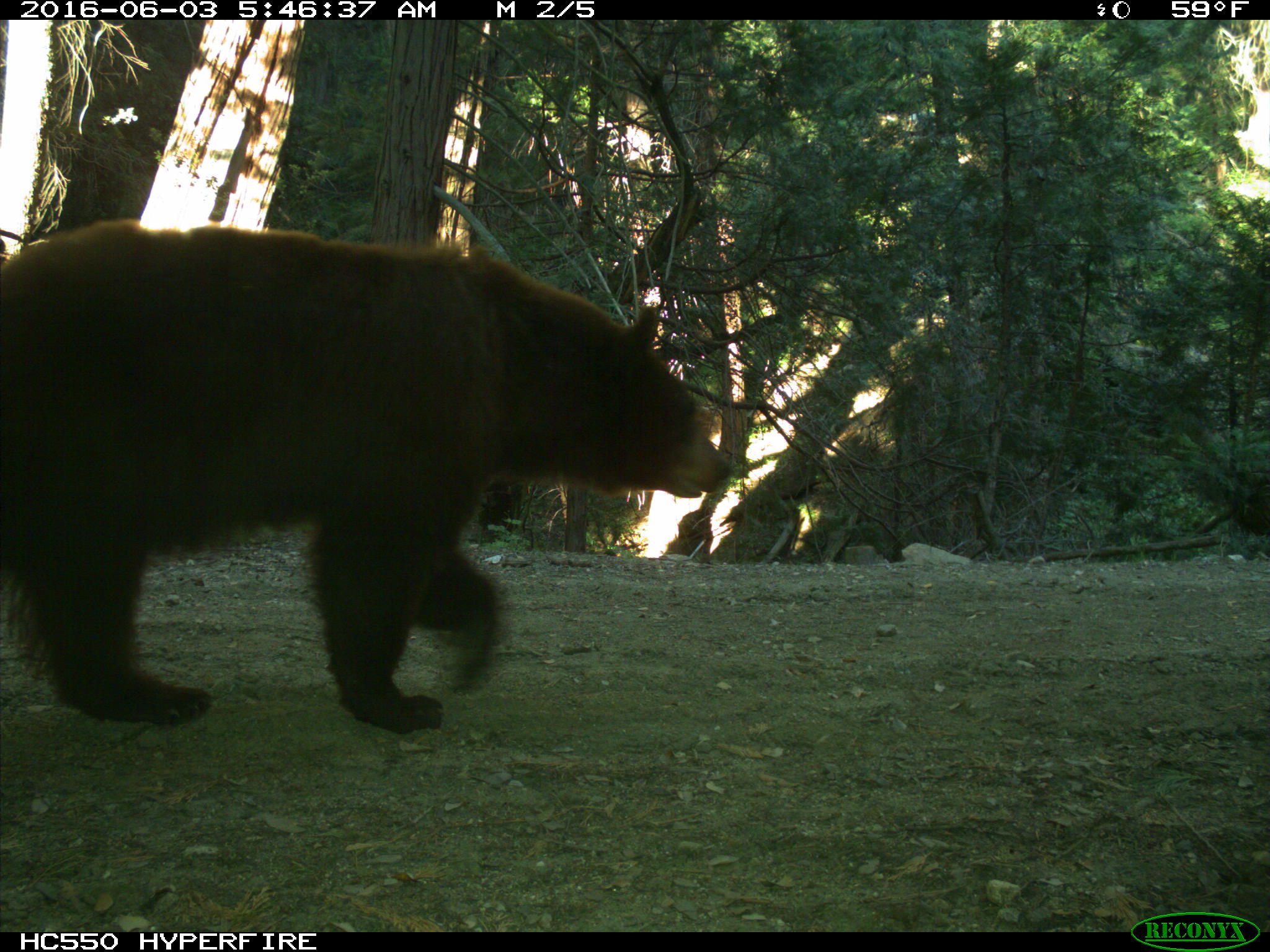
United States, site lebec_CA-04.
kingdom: Animalia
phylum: Chordata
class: Mammalia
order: Carnivora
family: Ursidae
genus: Ursus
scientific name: Ursus americanus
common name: american black bear